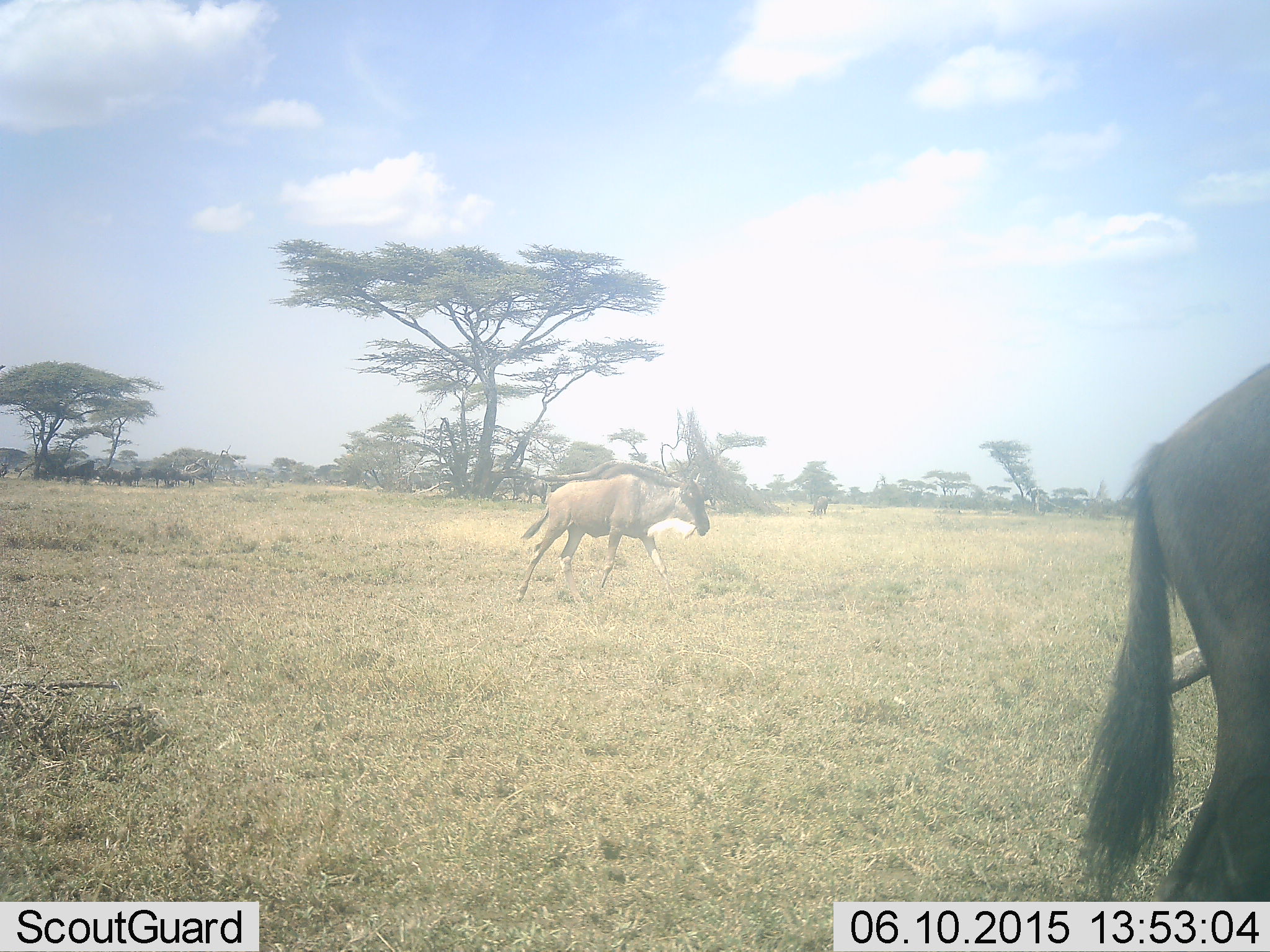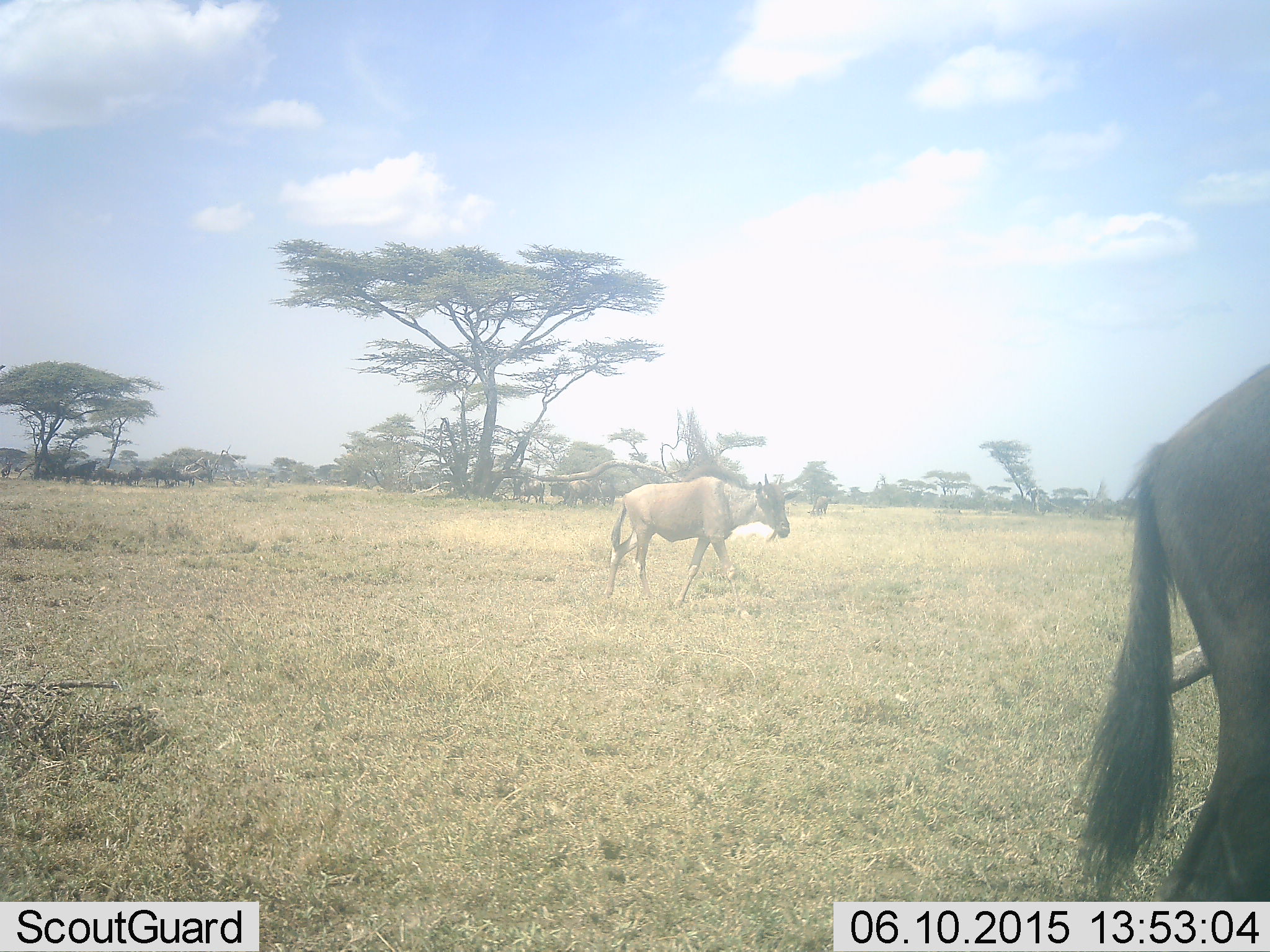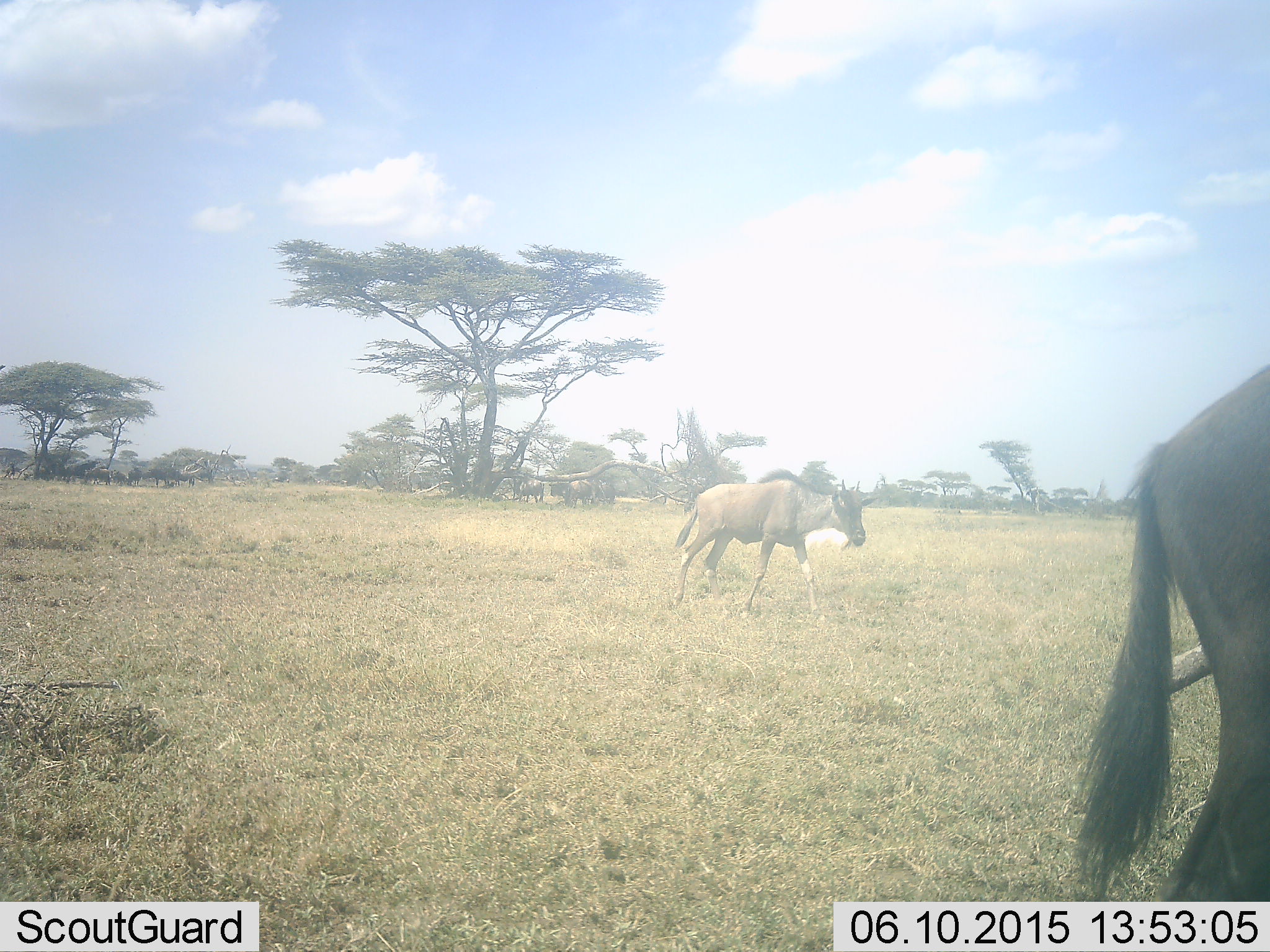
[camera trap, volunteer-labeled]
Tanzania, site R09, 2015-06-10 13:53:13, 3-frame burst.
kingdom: Animalia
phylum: Chordata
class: Mammalia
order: Artiodactyla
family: Bovidae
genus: Connochaetes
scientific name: Connochaetes taurinus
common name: blue wildebeest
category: wildebeest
Wildebeest (blue wildebeest) (Connochaetes taurinus), count 2. Behavior (volunteer vote fractions): standing 80%, resting 0%, moving 100%, interacting 0%. Young present (vote fraction): 20%. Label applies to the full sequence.